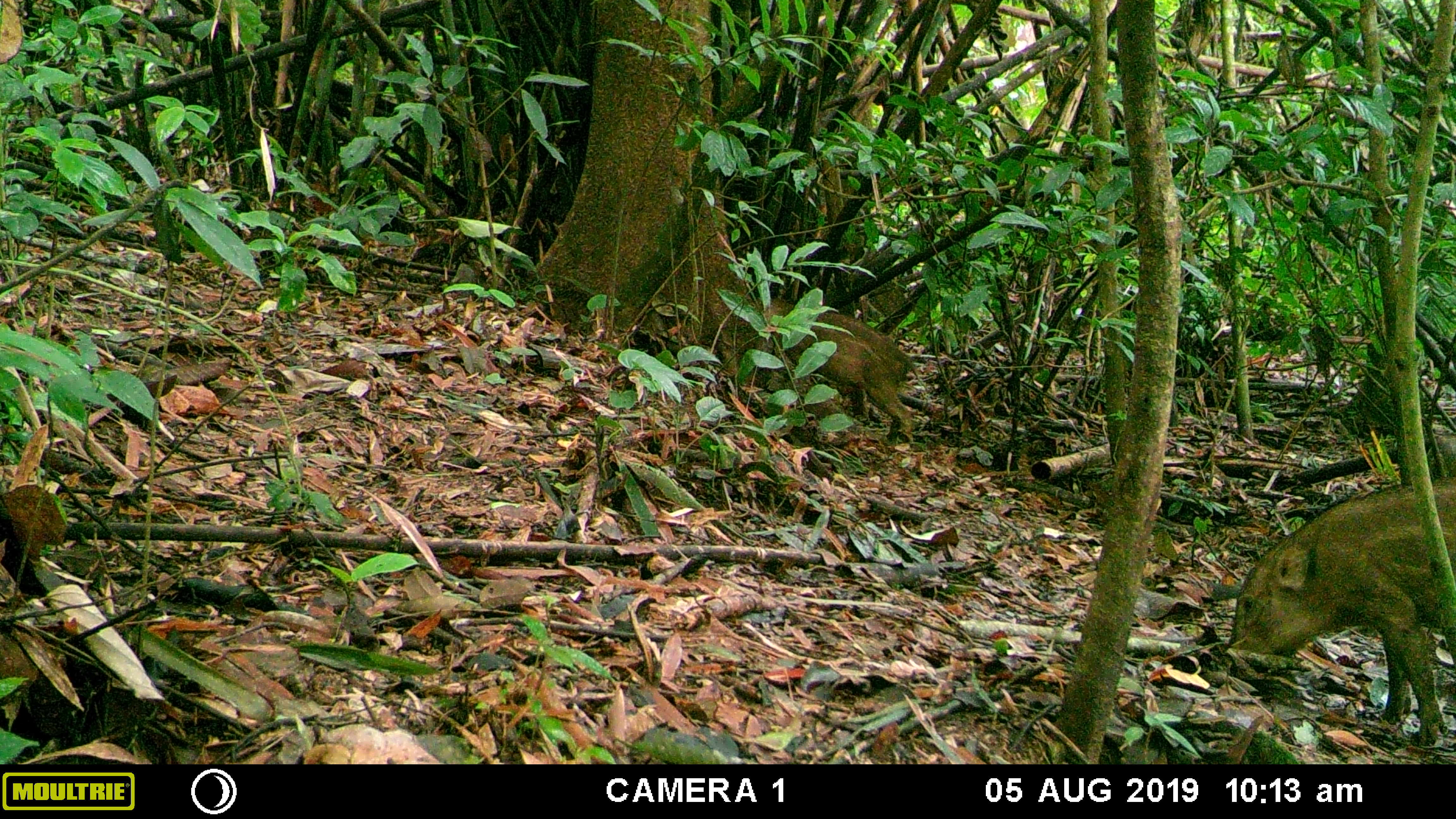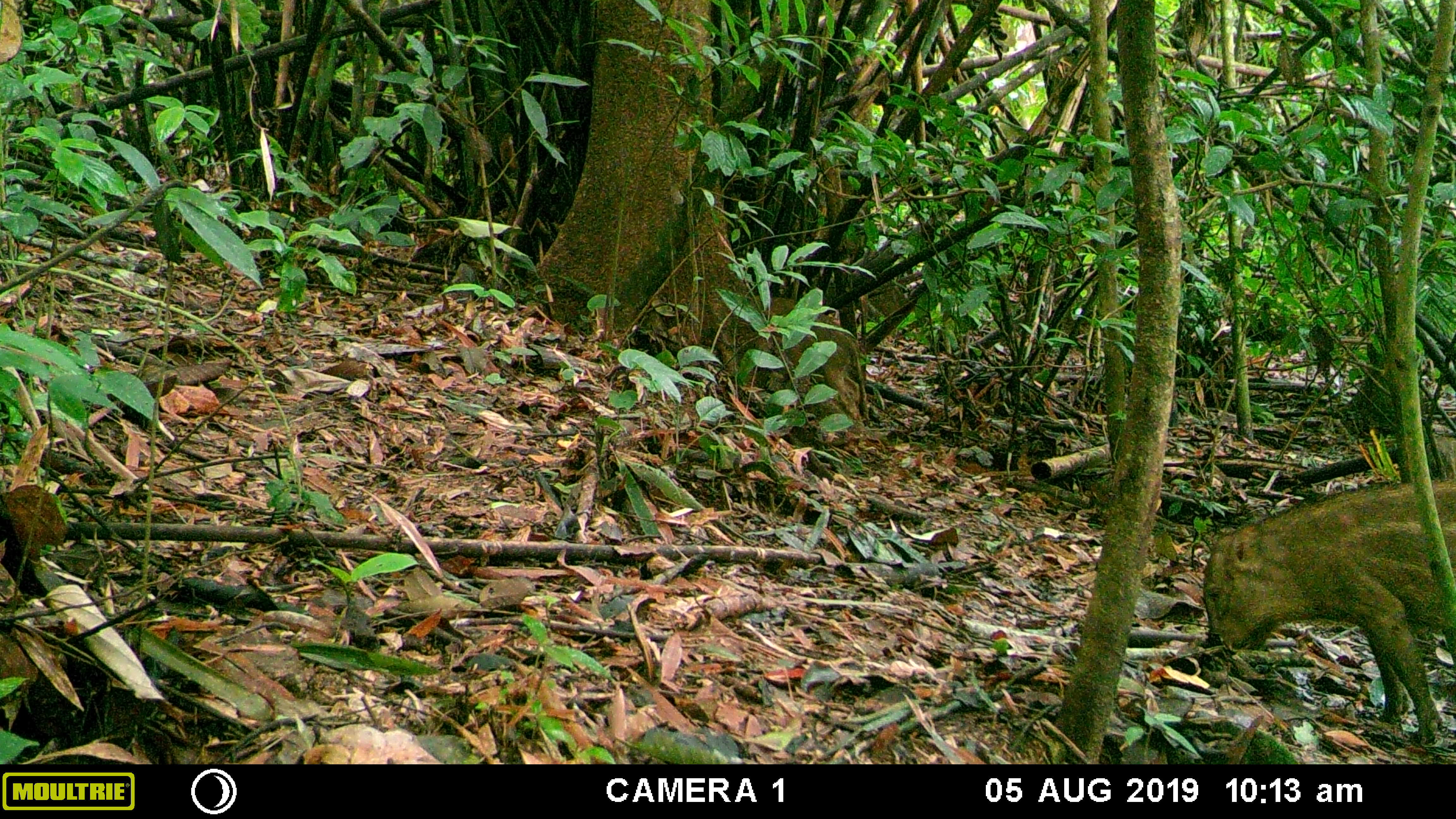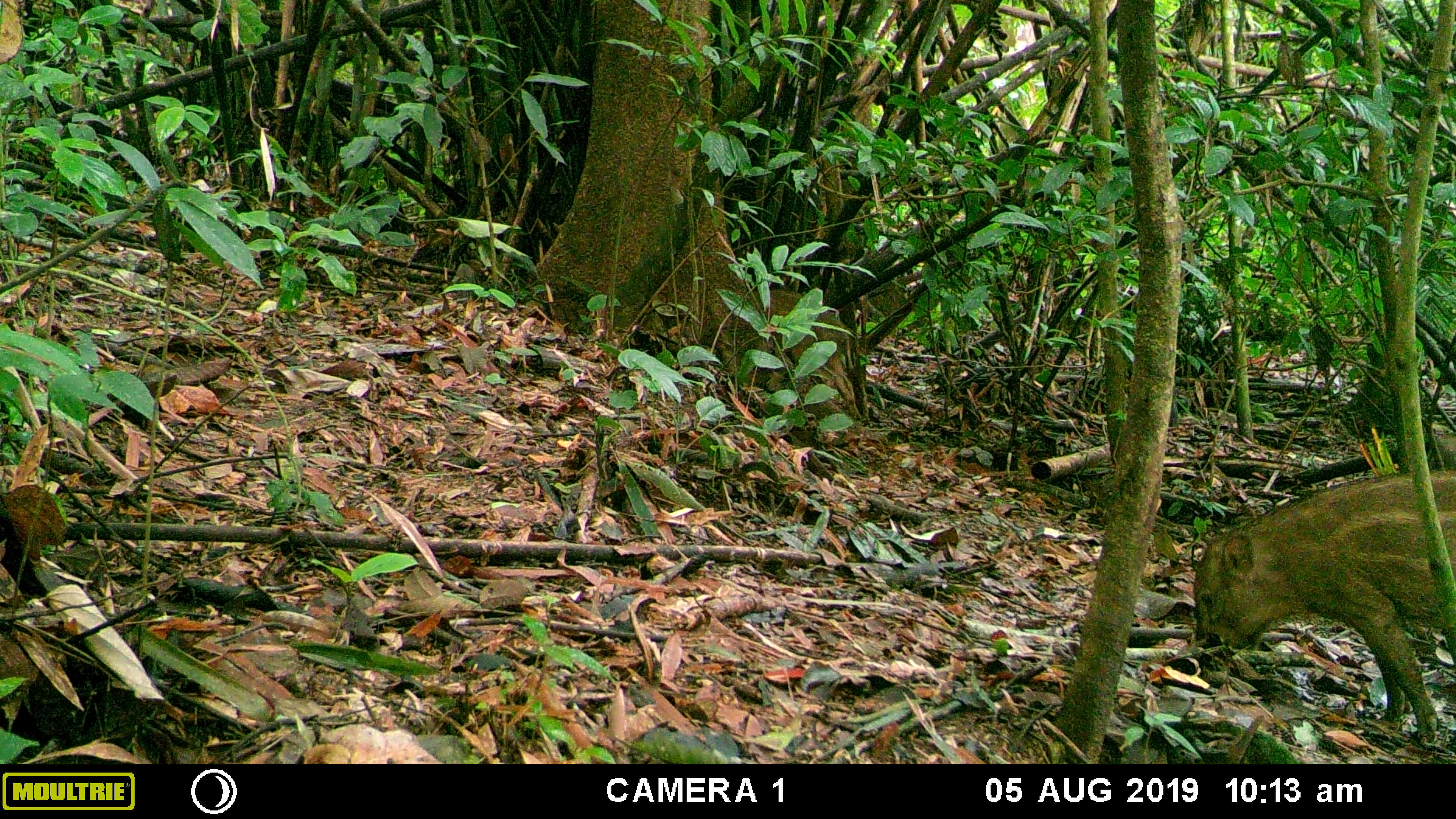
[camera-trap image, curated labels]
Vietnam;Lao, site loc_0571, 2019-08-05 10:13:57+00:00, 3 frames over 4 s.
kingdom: Animalia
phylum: Chordata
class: Mammalia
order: Artiodactyla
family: Suidae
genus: Sus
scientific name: Sus scrofa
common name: eurasian wild pig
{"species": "eurasian wild pig (Sus scrofa)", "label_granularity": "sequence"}